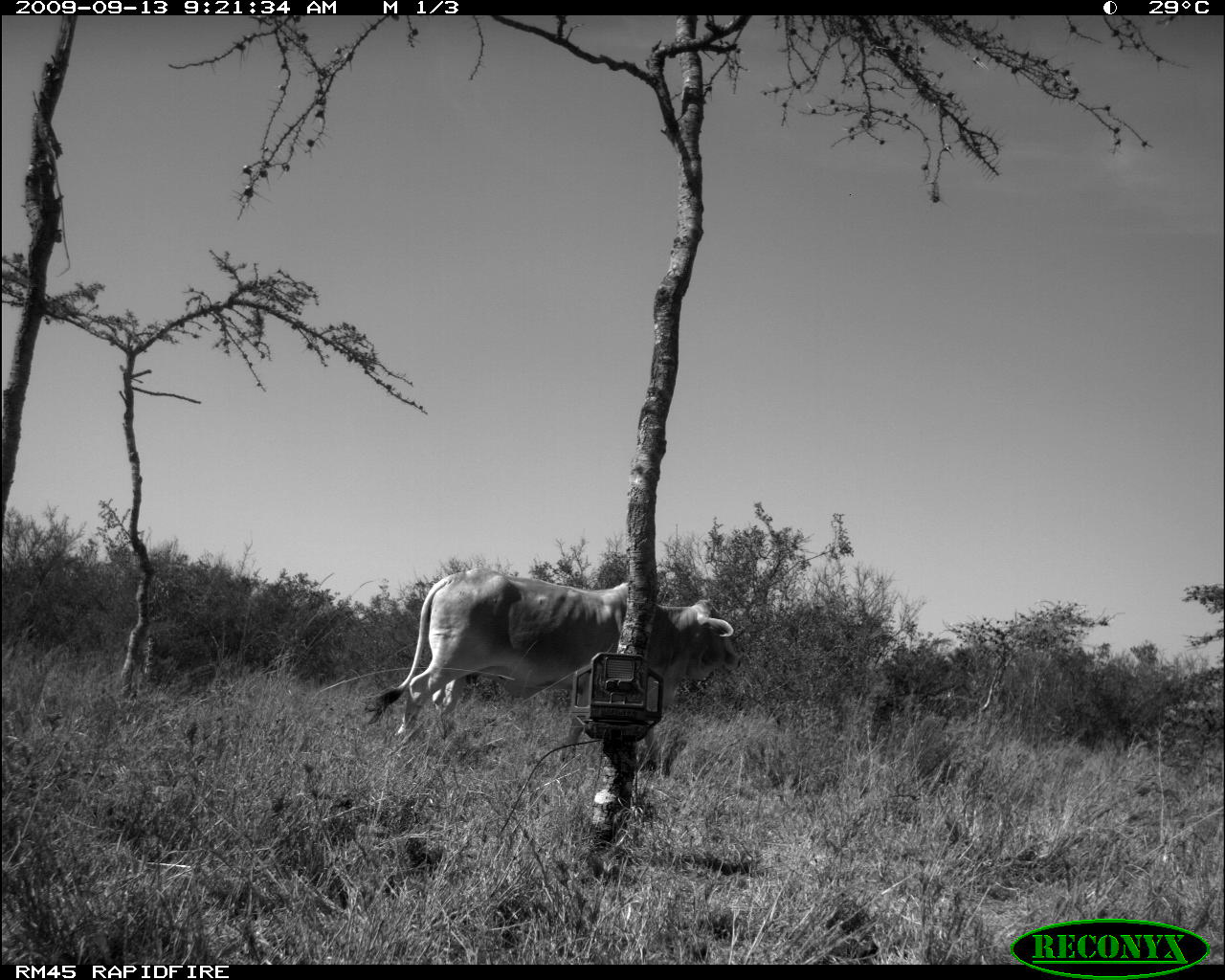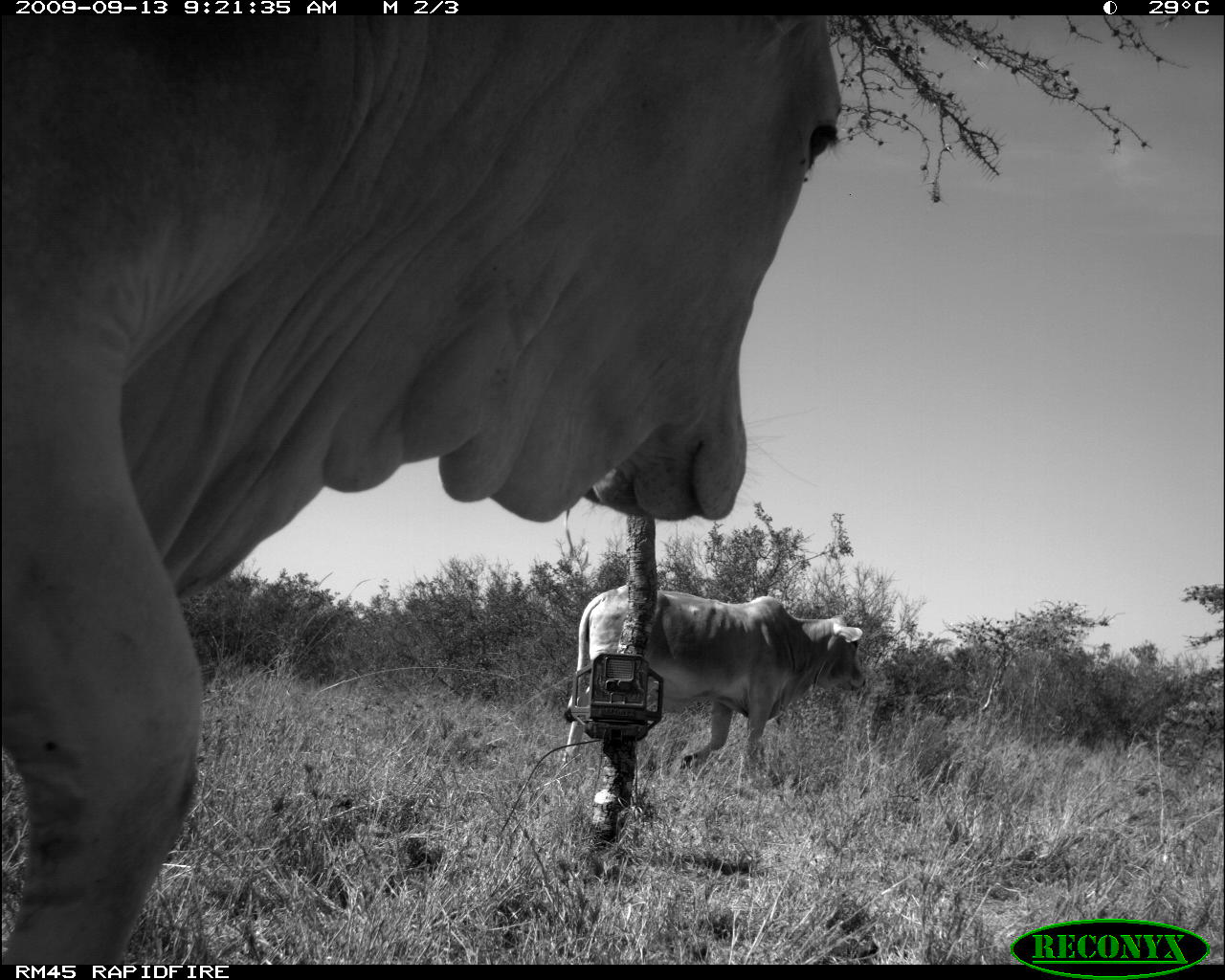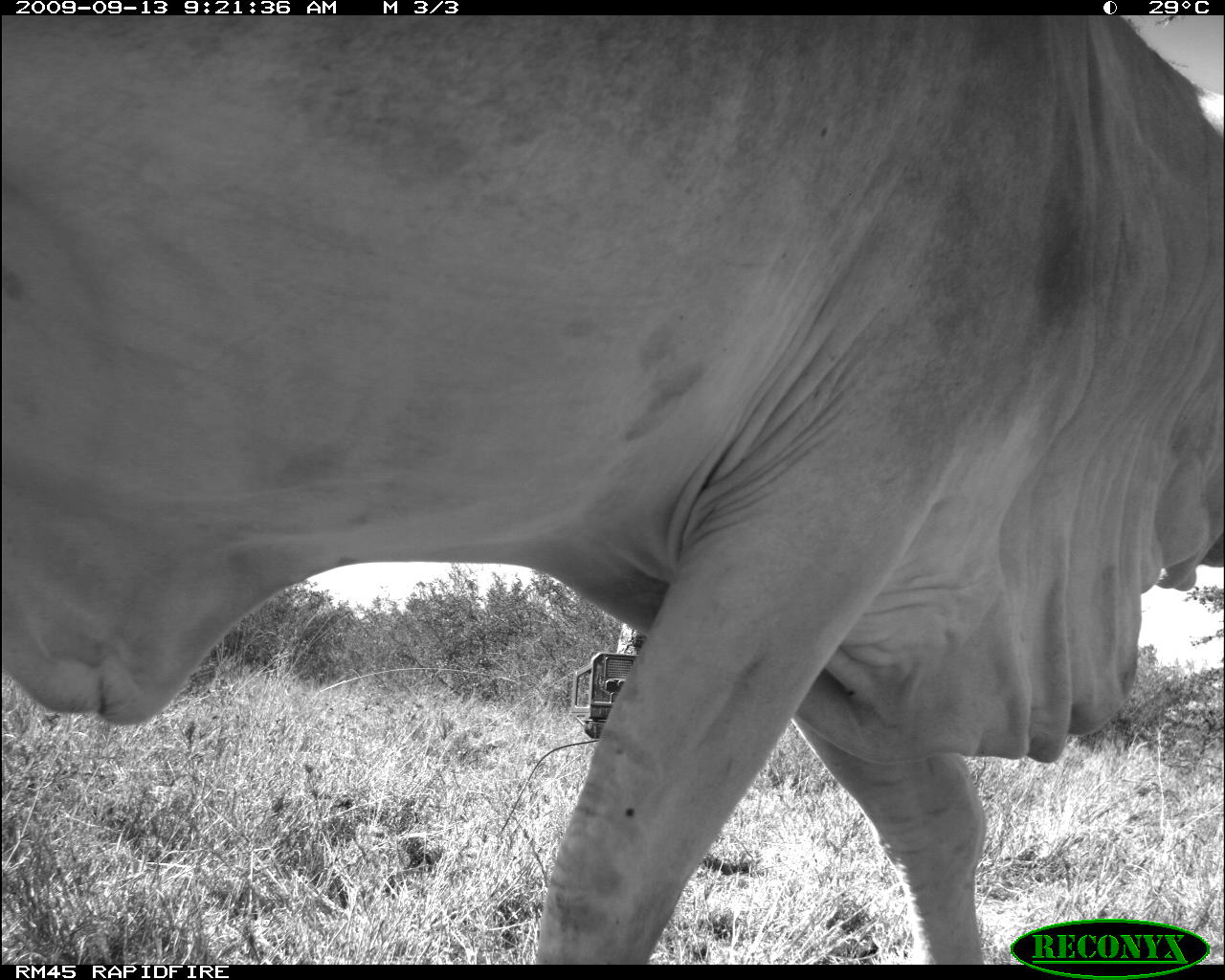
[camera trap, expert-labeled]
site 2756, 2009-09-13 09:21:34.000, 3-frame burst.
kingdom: Animalia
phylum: Chordata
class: Mammalia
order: Artiodactyla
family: Bovidae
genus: Bos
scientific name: Bos taurus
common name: domestic cattle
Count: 1.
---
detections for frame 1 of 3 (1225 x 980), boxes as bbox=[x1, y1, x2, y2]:
bos taurus: bbox=[360, 566, 744, 767]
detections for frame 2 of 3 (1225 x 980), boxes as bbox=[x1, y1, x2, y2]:
bos taurus: bbox=[0, 14, 845, 965]; bbox=[561, 583, 867, 789]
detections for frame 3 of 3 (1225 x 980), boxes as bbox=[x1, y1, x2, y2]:
bos taurus: bbox=[0, 15, 1224, 964]